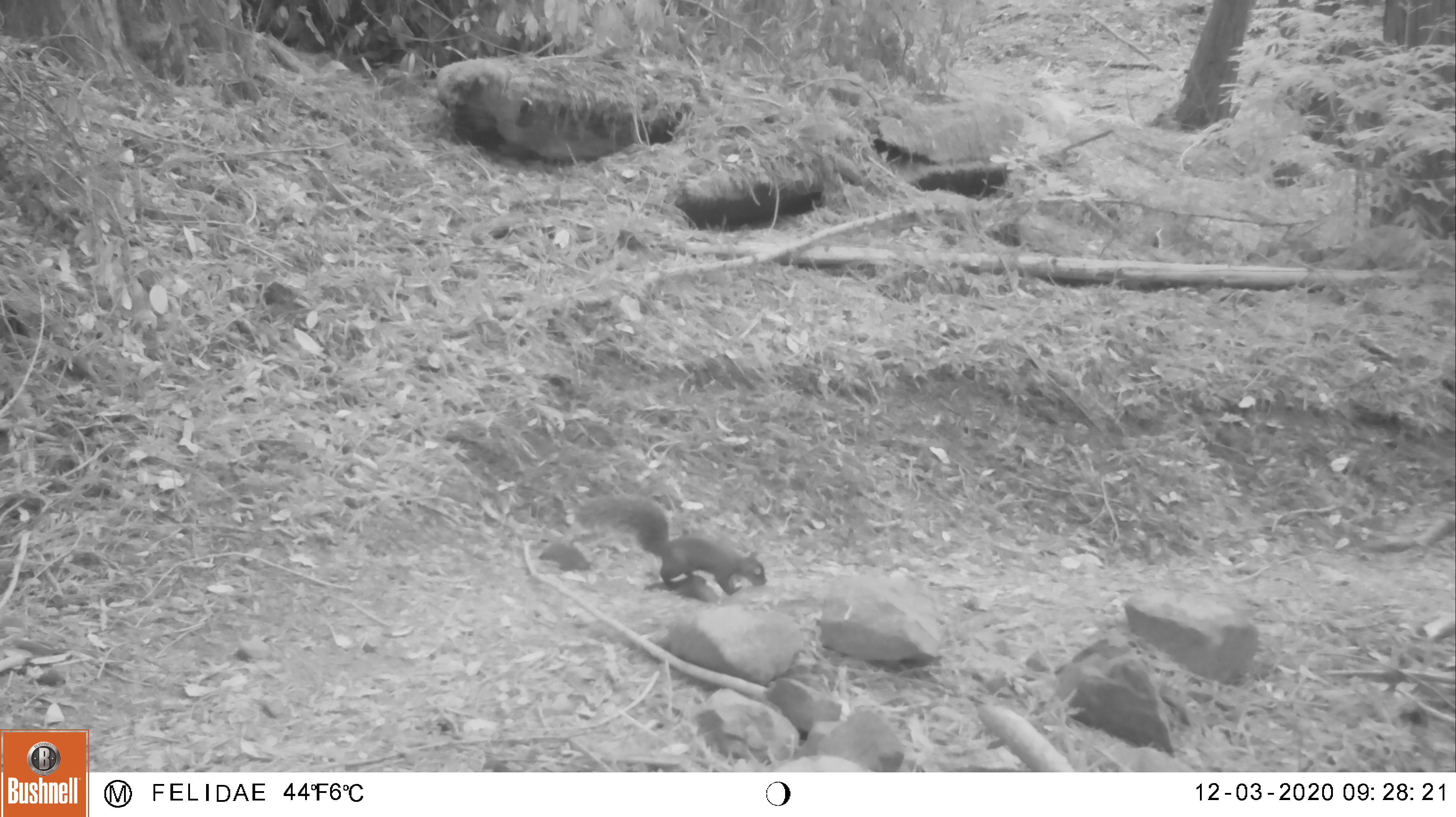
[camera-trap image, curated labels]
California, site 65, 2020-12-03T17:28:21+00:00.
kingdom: Animalia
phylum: Chordata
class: Mammalia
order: Rodentia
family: Sciuridae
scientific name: Sciuridae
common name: squirrel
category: unknown squirrel